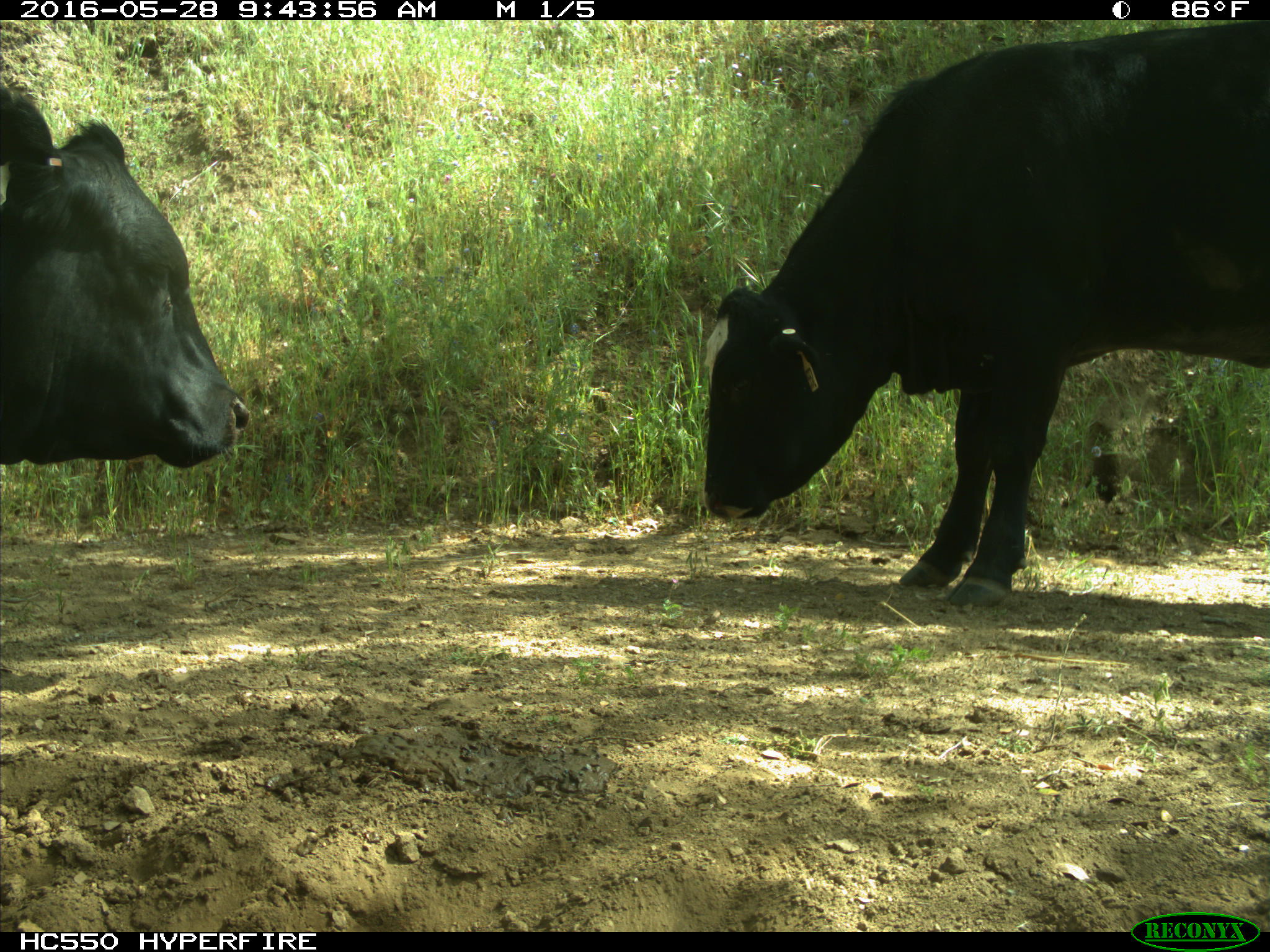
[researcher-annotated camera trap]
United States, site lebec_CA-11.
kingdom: Animalia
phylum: Chordata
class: Mammalia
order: Artiodactyla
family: Bovidae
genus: Bos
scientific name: Bos taurus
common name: domestic cow